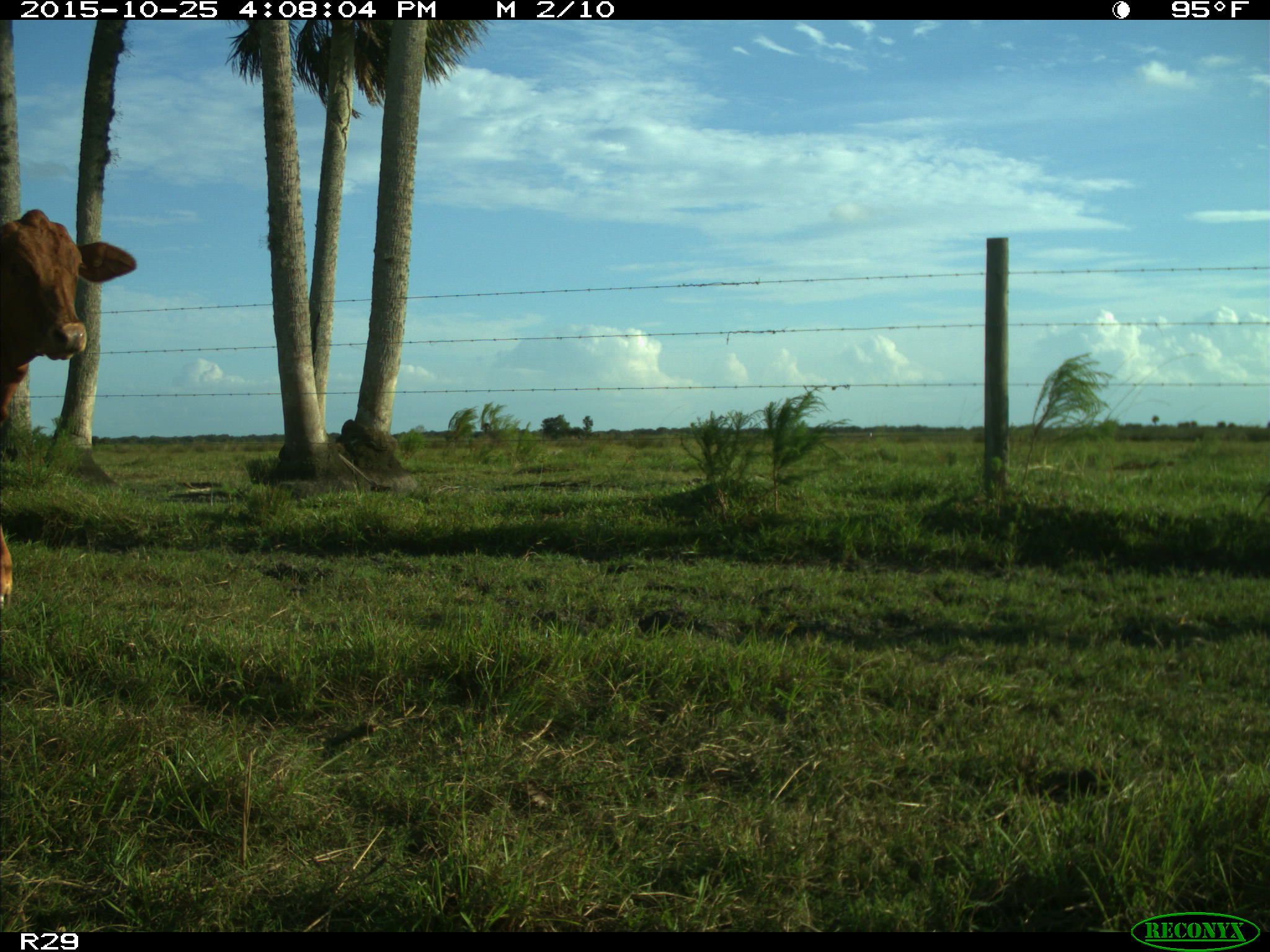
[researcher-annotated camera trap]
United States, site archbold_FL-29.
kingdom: Animalia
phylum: Chordata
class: Mammalia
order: Artiodactyla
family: Bovidae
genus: Bos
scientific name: Bos taurus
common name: domestic cow